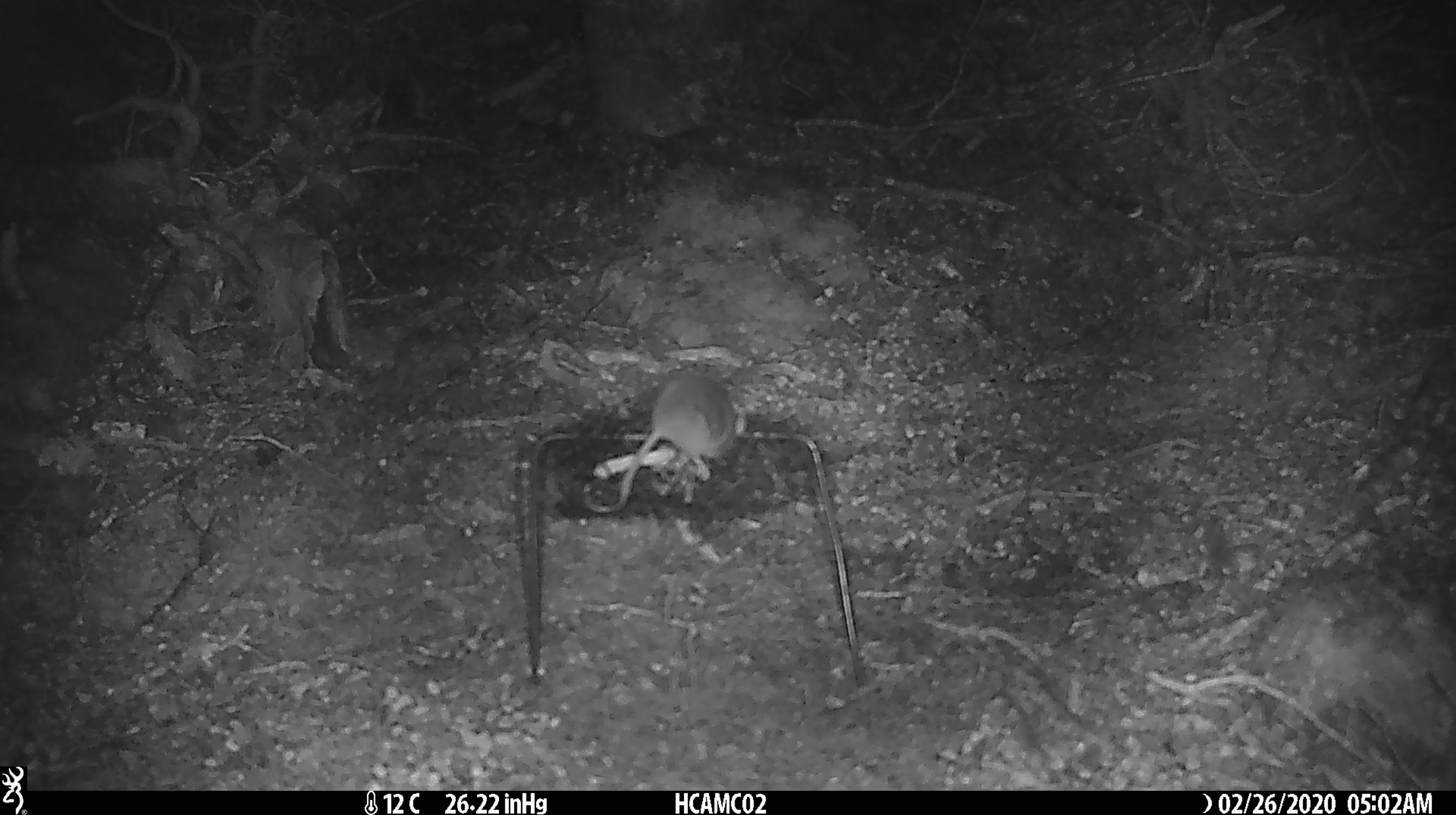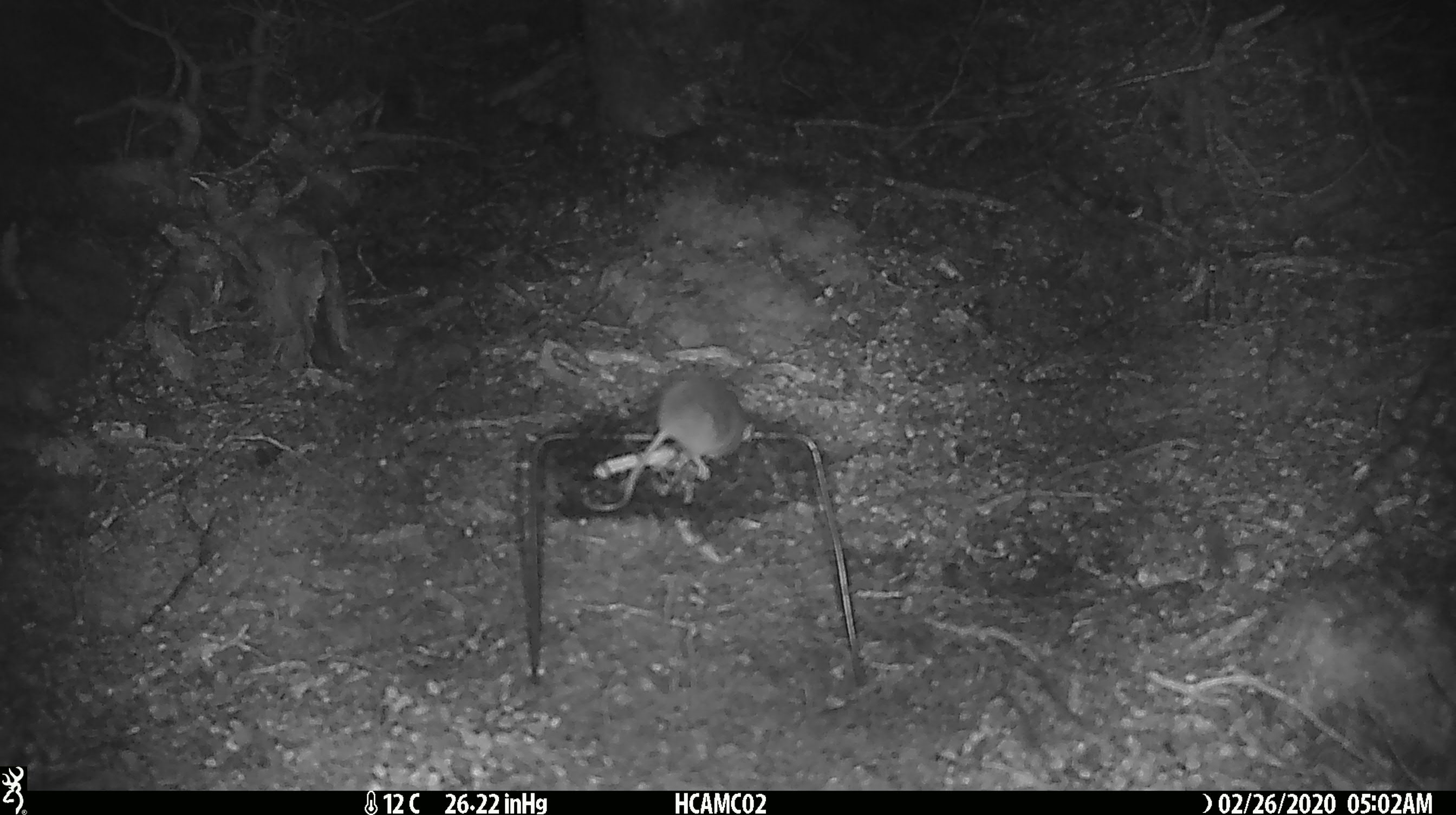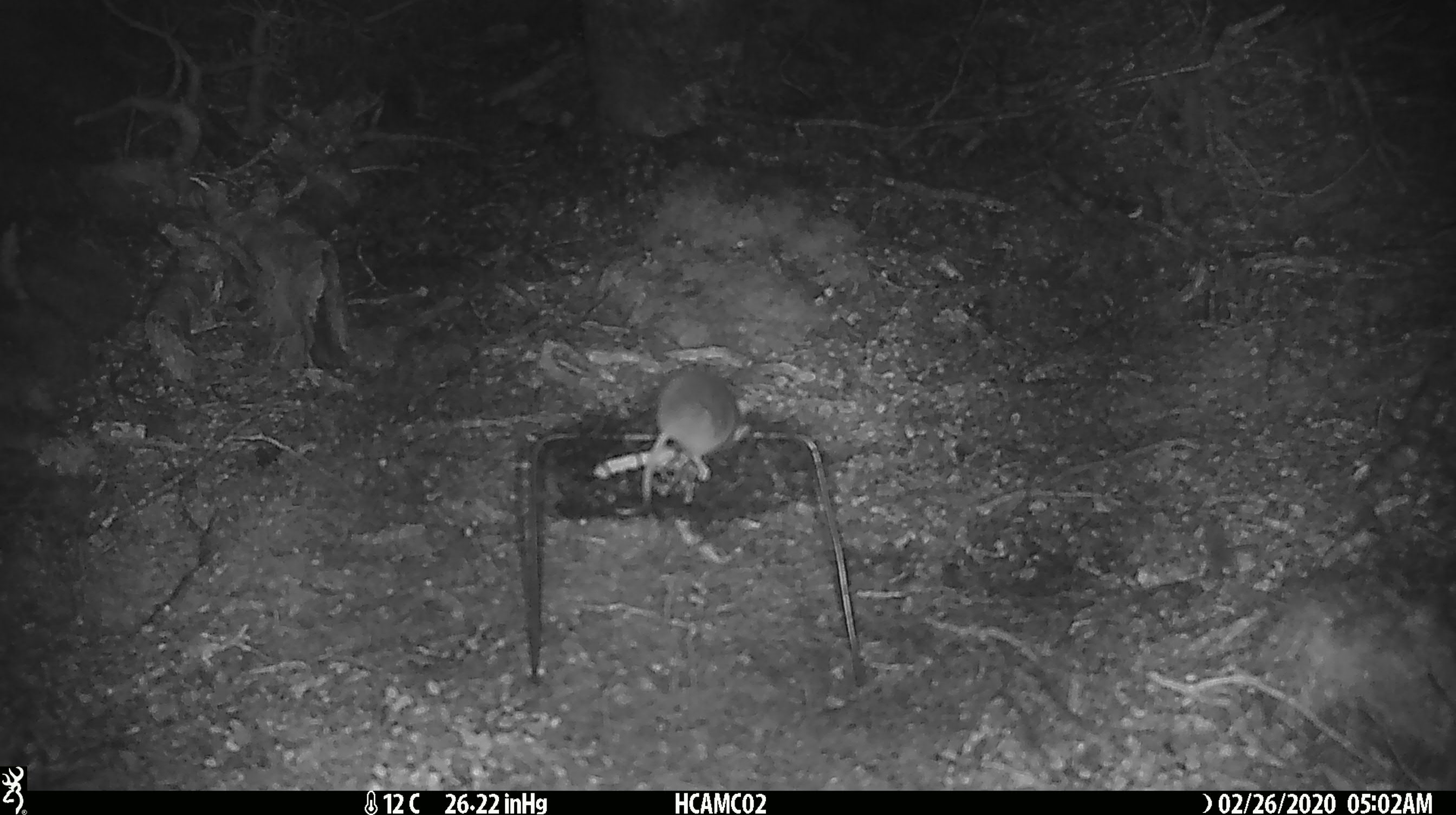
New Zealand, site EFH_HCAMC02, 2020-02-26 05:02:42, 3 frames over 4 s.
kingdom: Animalia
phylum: Chordata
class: Mammalia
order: Rodentia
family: Muridae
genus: Mus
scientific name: Mus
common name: mouse